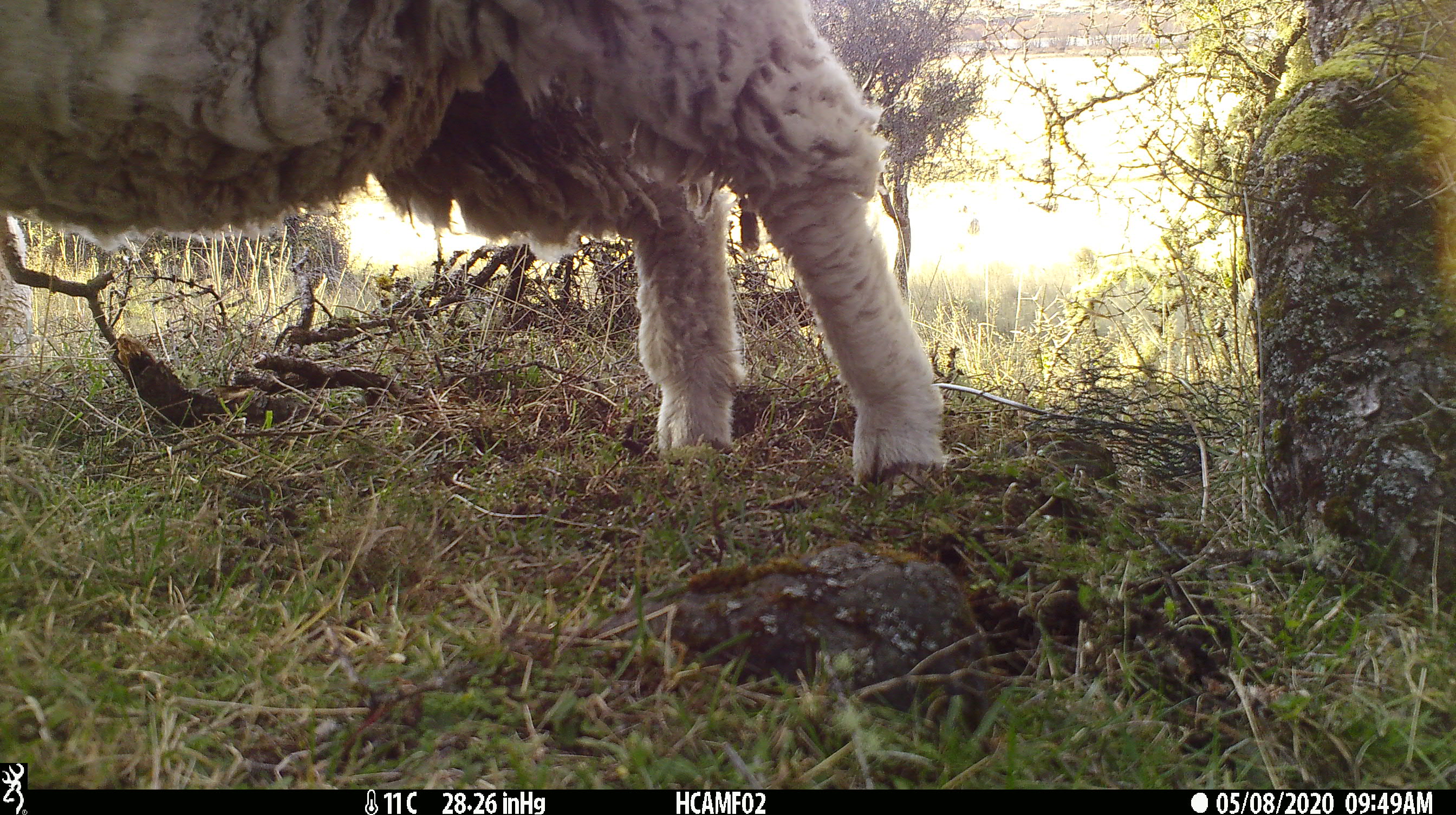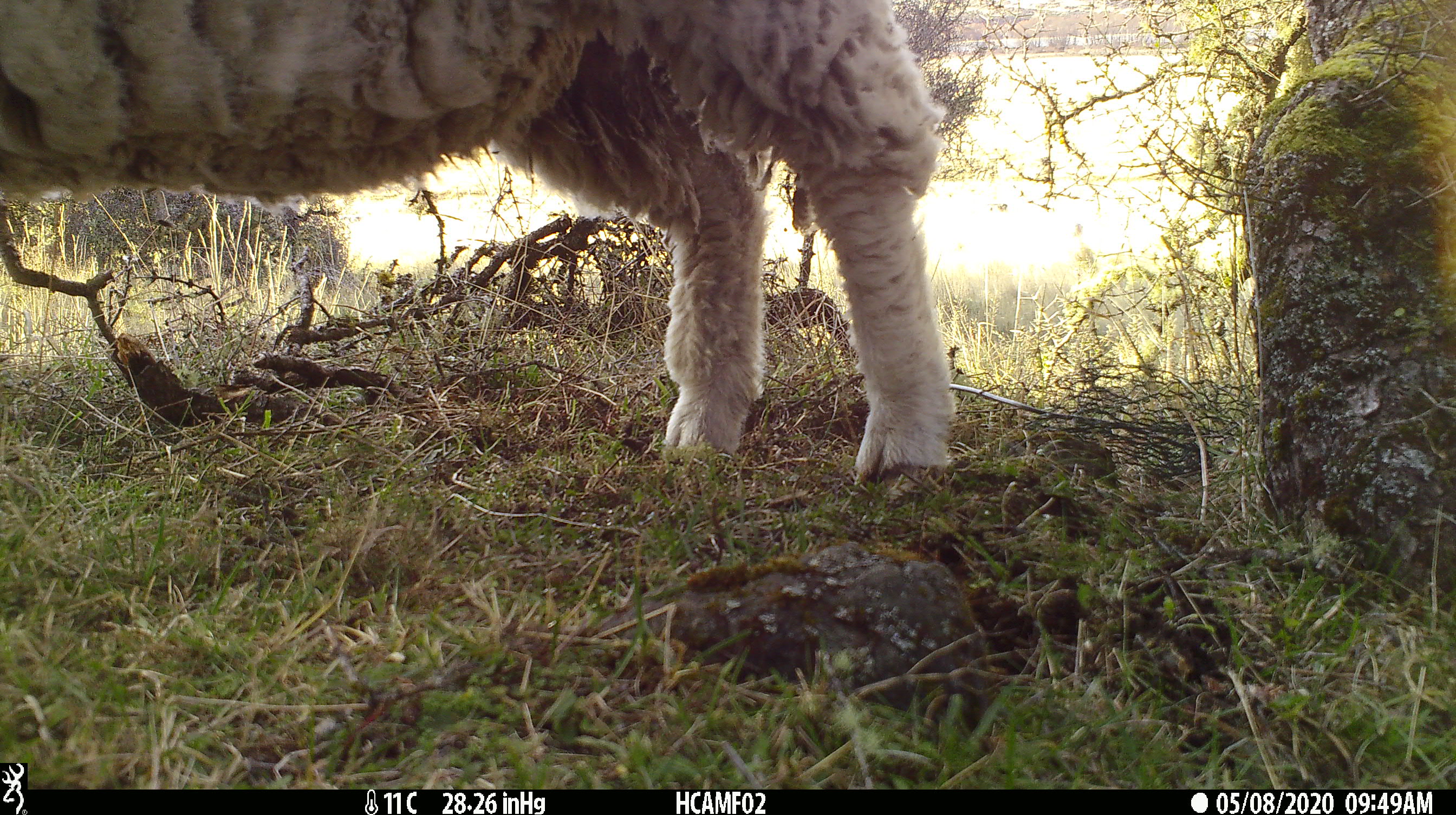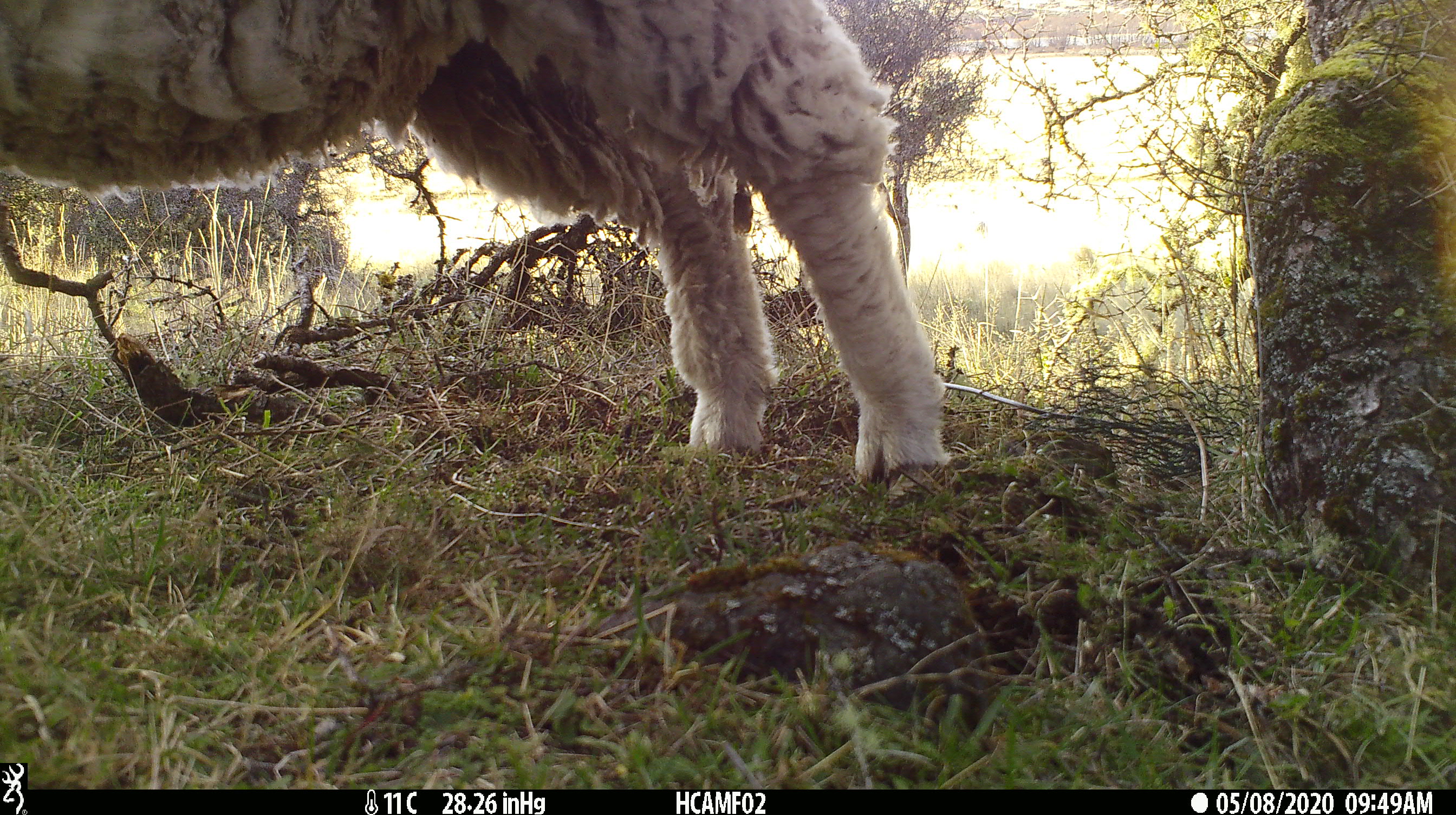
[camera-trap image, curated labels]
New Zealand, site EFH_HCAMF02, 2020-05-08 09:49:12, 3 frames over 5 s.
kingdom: Animalia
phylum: Chordata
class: Mammalia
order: Artiodactyla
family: Bovidae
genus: Ovis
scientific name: Ovis aries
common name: domestic sheep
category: sheep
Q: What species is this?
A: Sheep (domestic sheep) (Ovis aries).